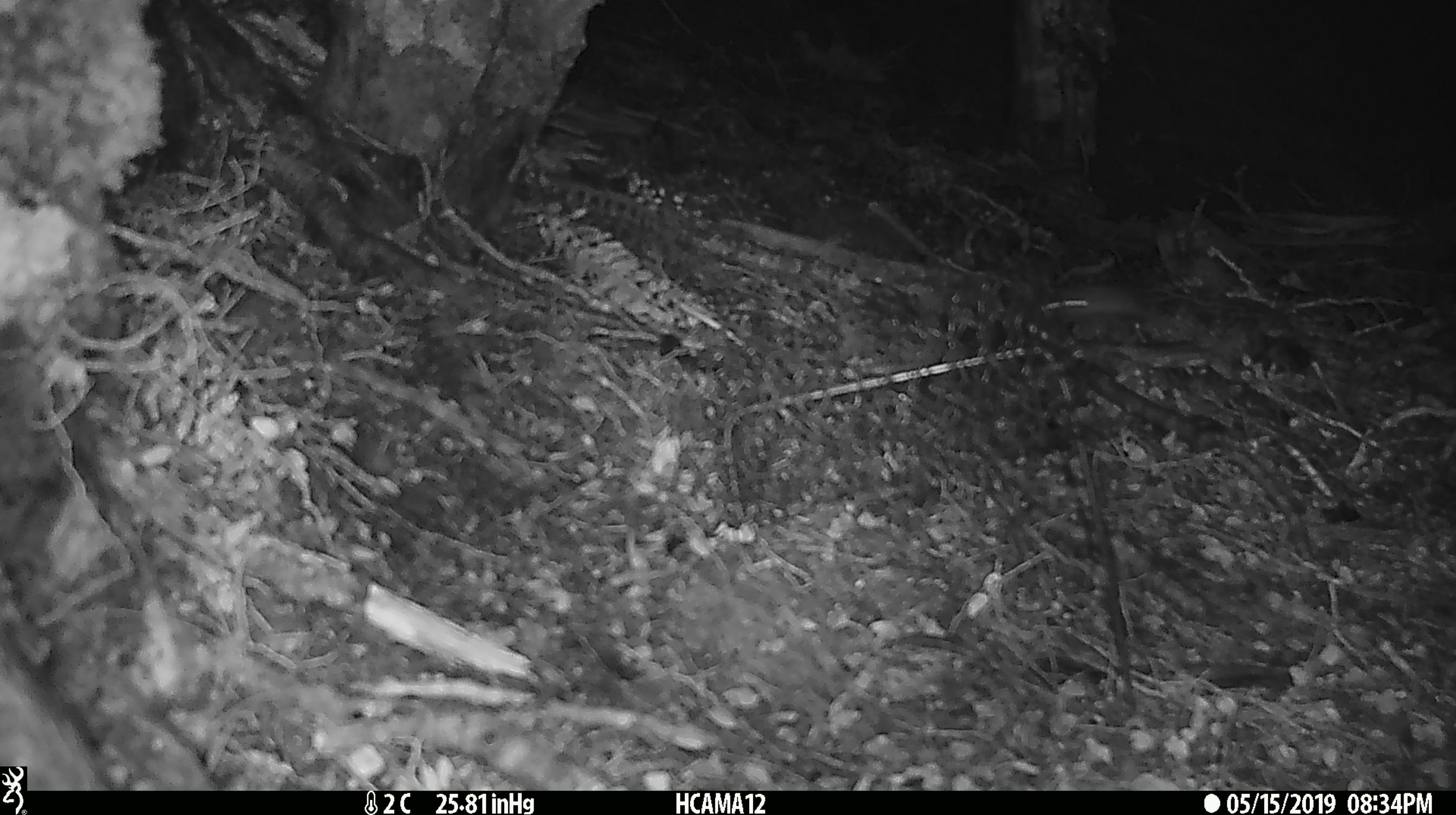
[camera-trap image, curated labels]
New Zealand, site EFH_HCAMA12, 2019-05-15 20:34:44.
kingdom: Animalia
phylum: Chordata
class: Mammalia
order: Rodentia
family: Muridae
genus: Mus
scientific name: Mus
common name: mouse